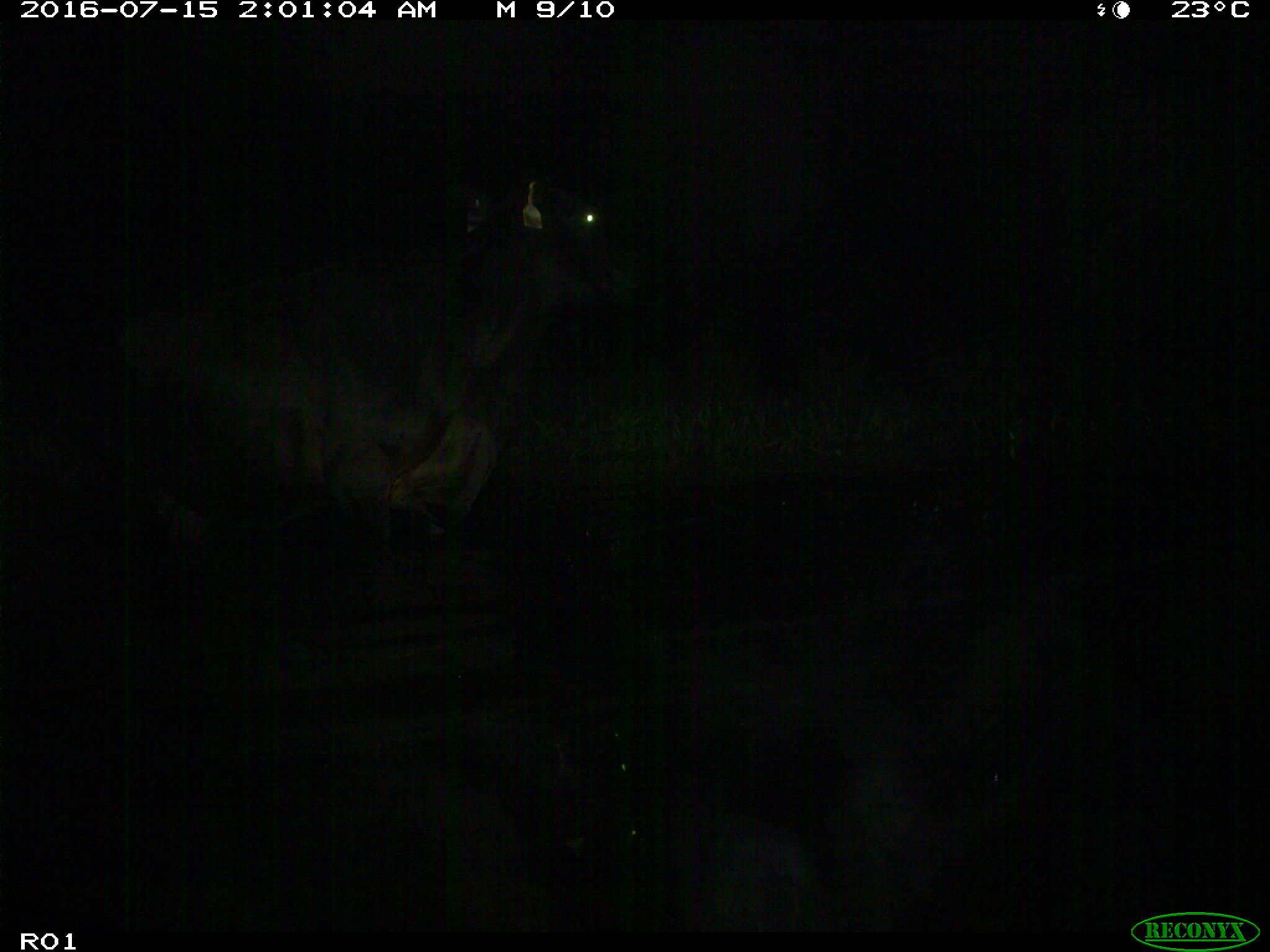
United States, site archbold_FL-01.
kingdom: Animalia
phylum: Chordata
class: Mammalia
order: Artiodactyla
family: Bovidae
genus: Bos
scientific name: Bos taurus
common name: domestic cow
Bos taurus (domestic cow).